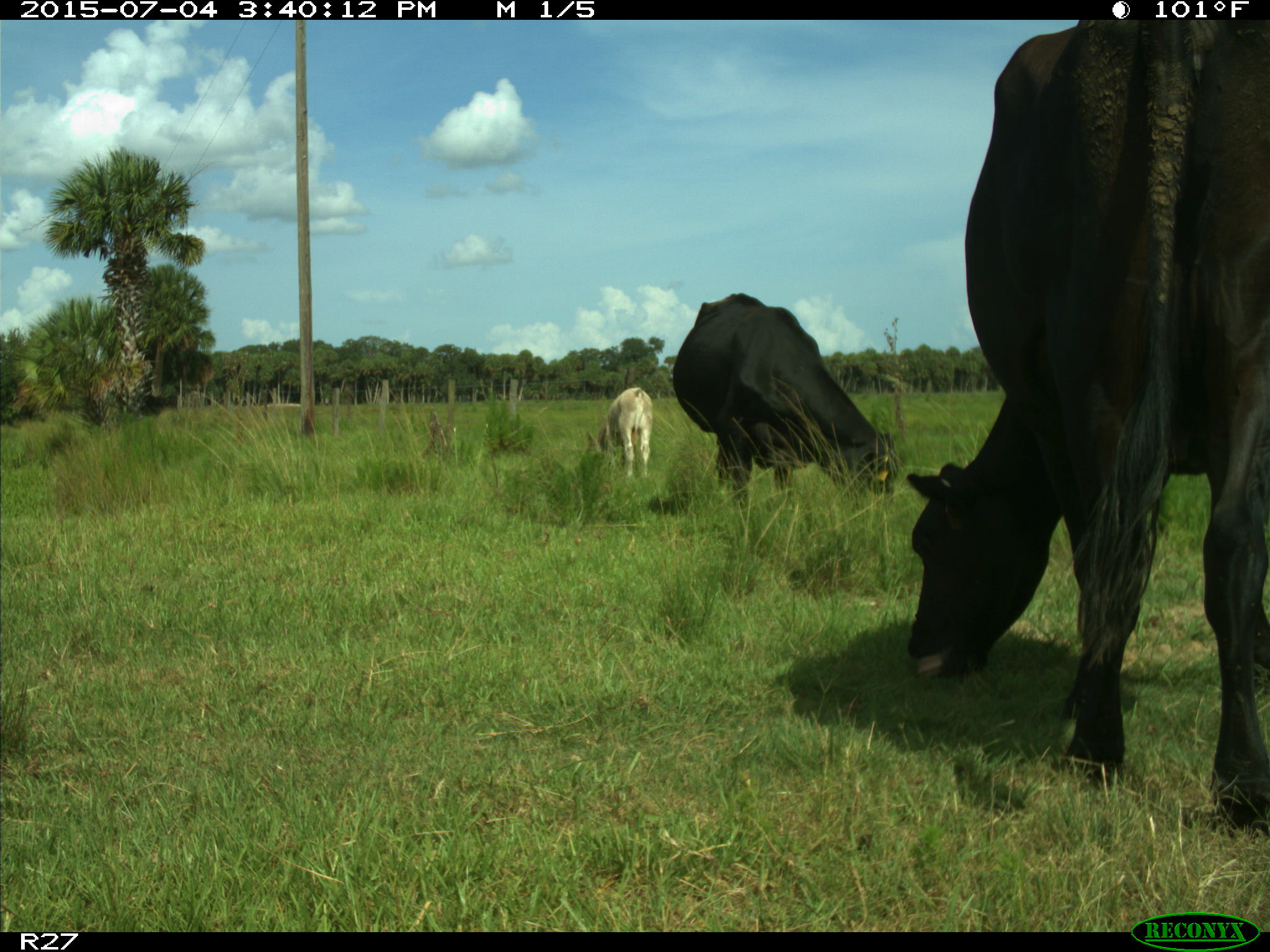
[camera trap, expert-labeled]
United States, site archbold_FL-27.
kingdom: Animalia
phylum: Chordata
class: Mammalia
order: Artiodactyla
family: Bovidae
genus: Bos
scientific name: Bos taurus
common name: domestic cow